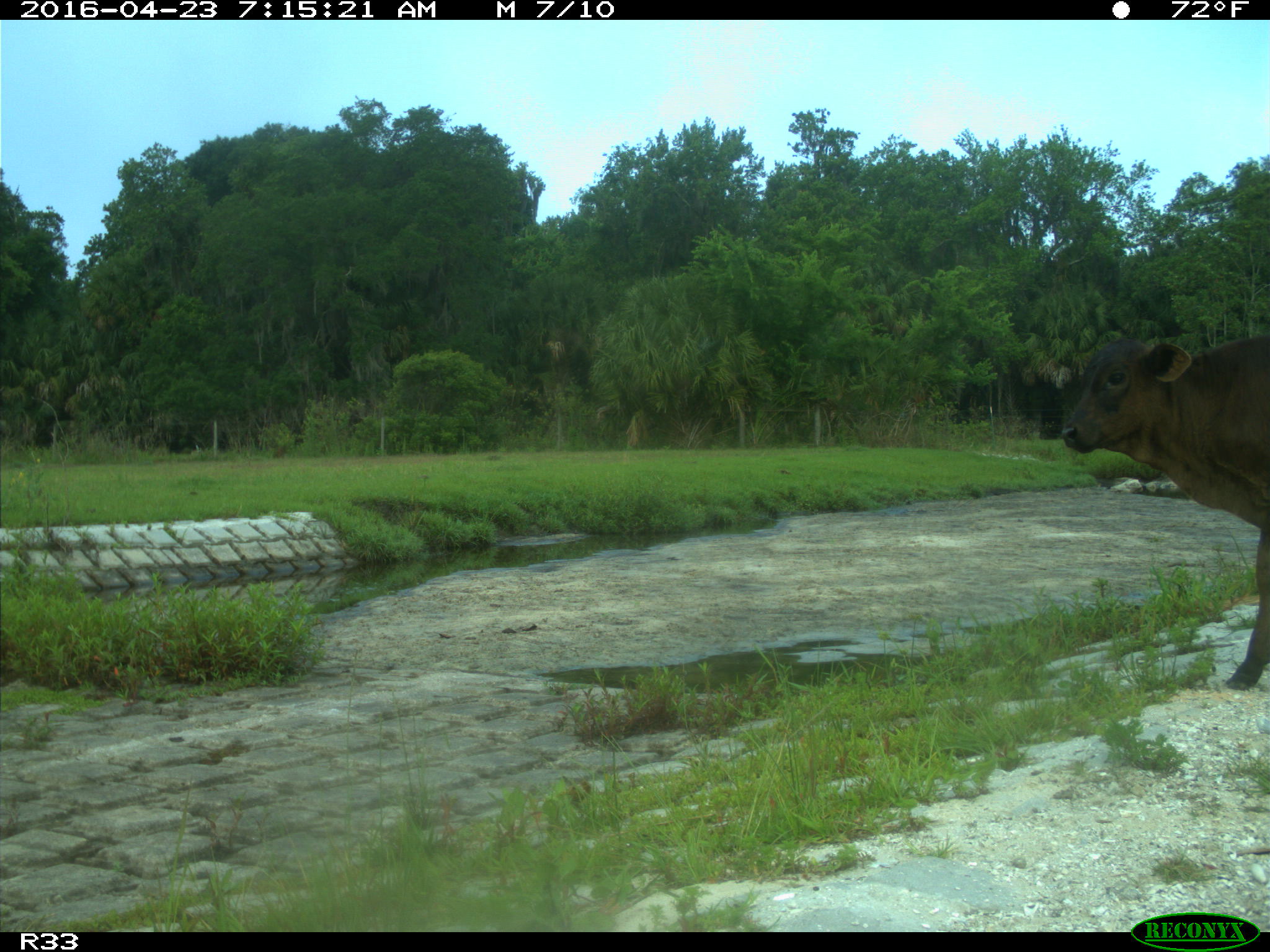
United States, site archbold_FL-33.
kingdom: Animalia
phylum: Chordata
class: Mammalia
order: Artiodactyla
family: Bovidae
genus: Bos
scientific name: Bos taurus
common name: domestic cow